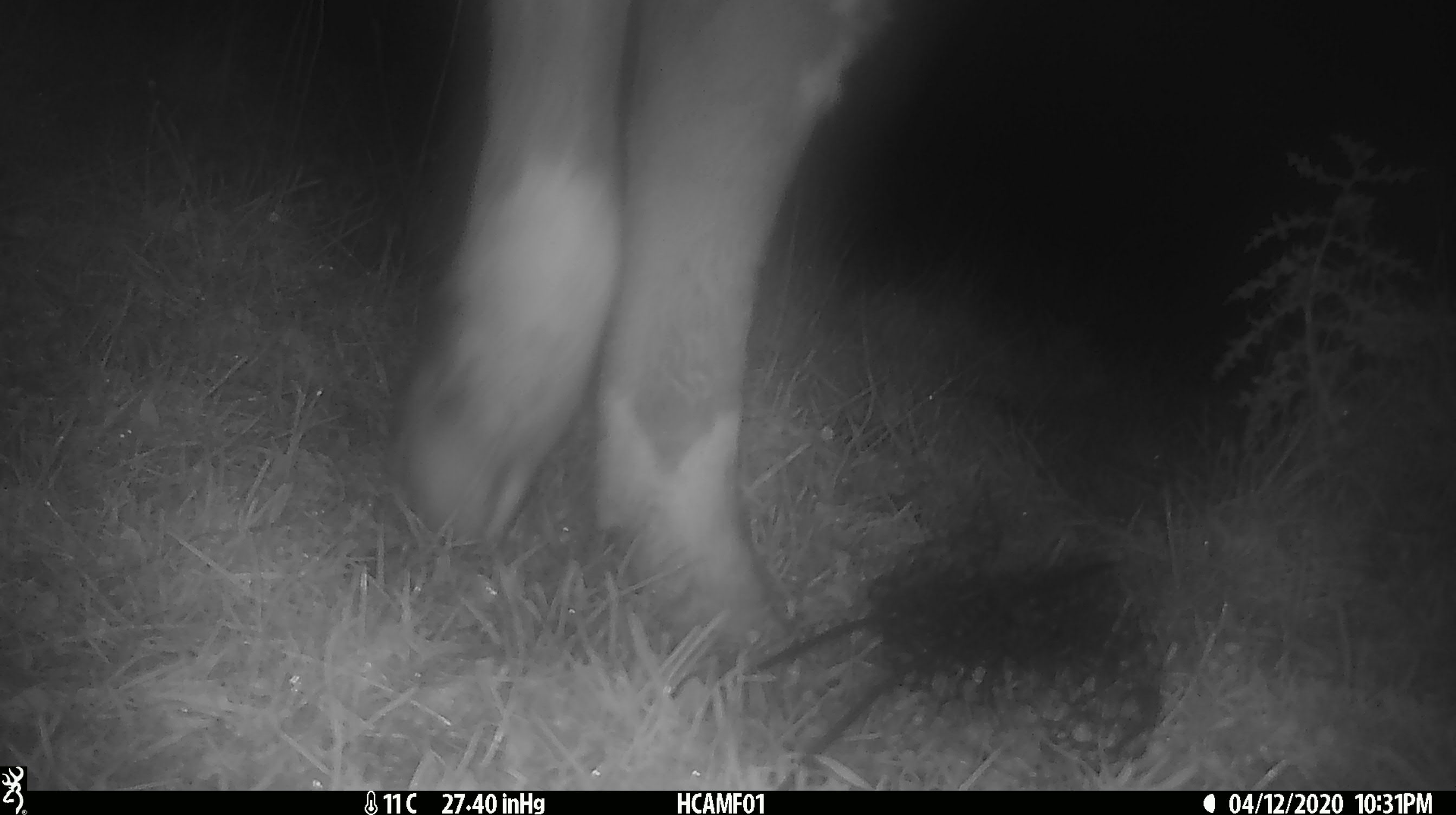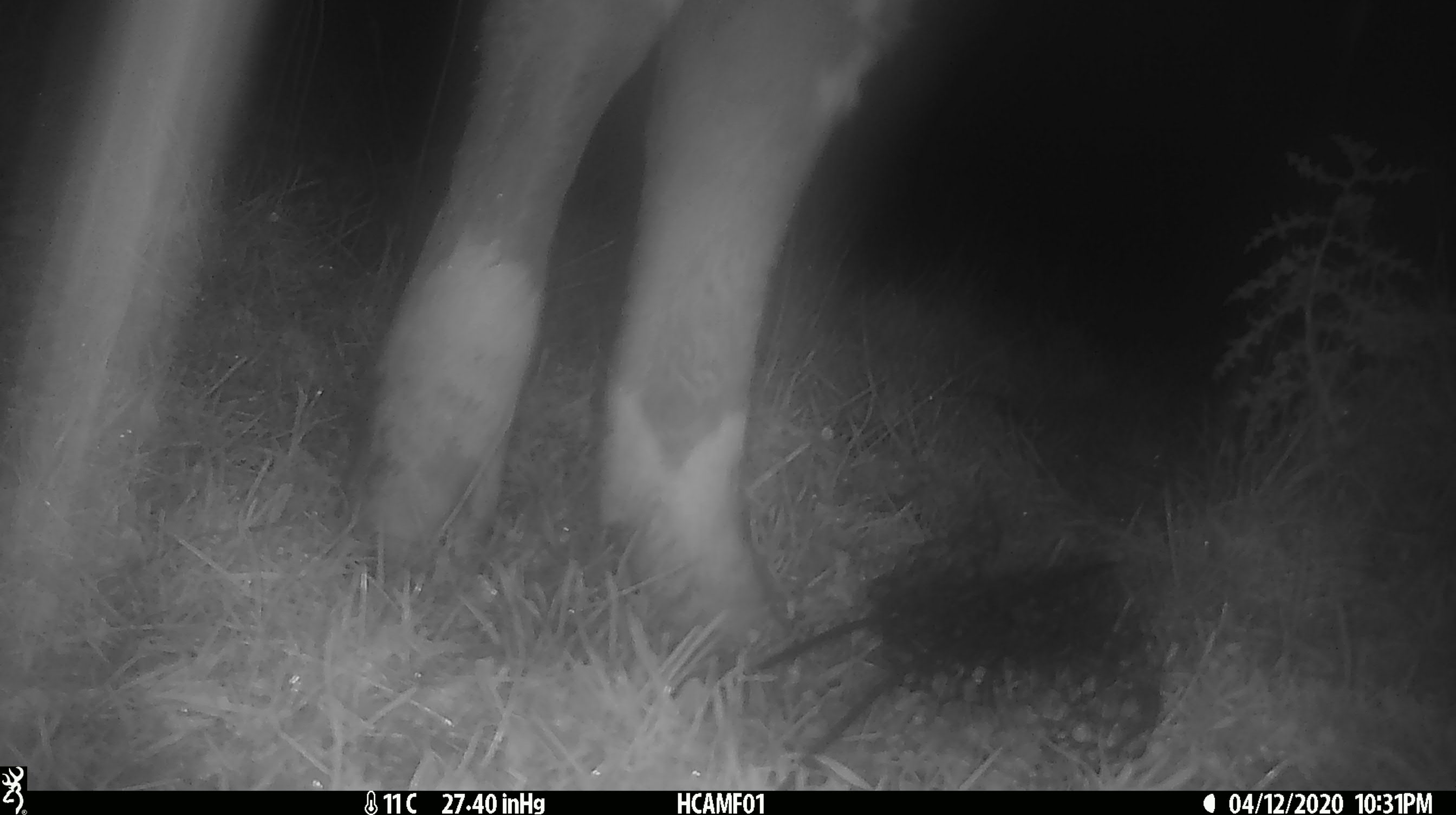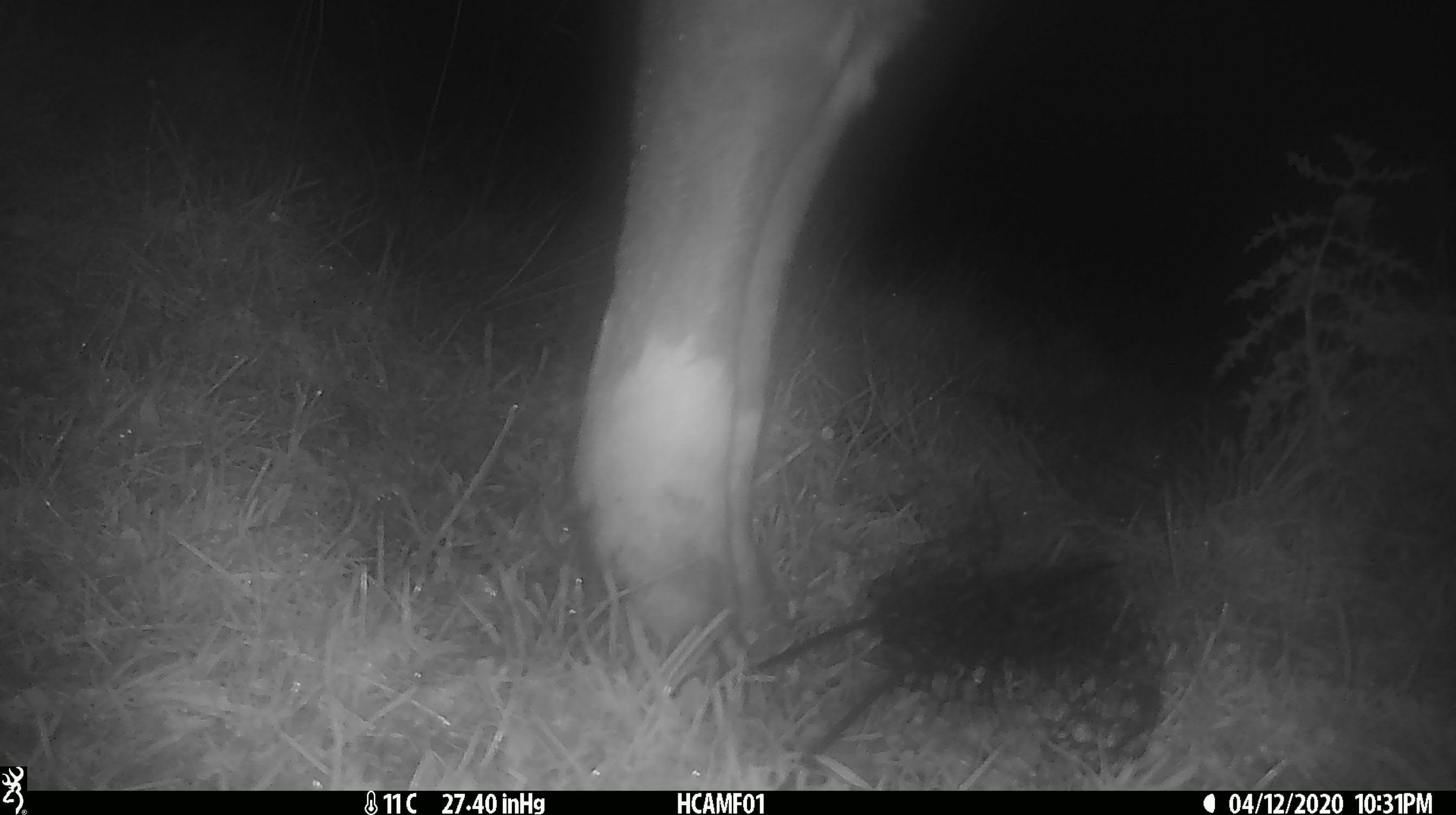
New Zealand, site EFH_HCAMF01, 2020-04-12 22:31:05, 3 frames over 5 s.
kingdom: Animalia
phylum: Chordata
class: Mammalia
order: Artiodactyla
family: Bovidae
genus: Bos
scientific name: Bos taurus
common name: domestic cow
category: cow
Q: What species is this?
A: Cow (domestic cow) (Bos taurus).